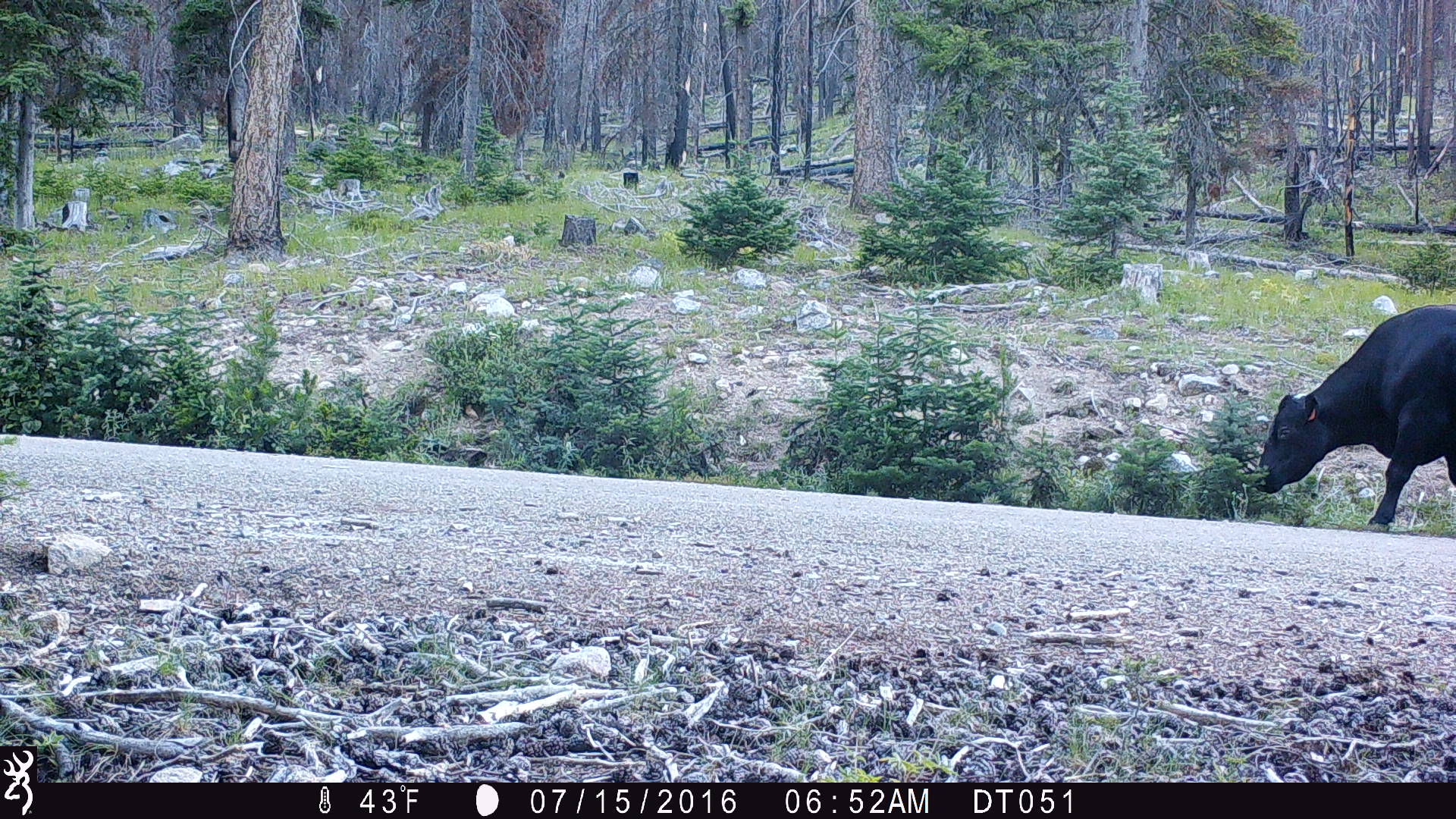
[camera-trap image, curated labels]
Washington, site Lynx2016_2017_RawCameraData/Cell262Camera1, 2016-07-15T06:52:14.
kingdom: Animalia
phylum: Chordata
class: Mammalia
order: Artiodactyla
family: Bovidae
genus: Bos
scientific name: Bos taurus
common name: domestic cattle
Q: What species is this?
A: Domestic cattle (Bos taurus).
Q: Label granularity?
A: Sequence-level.